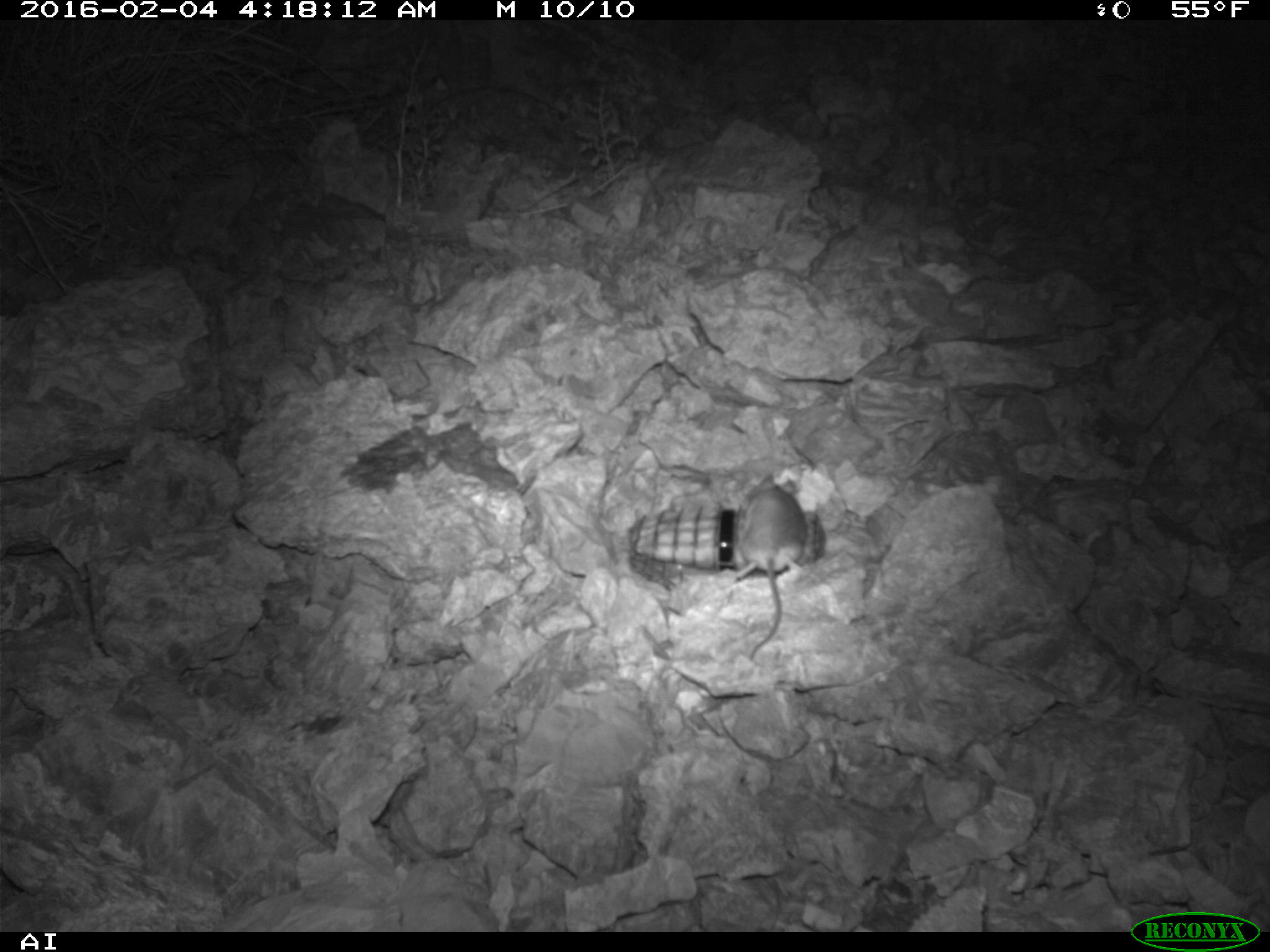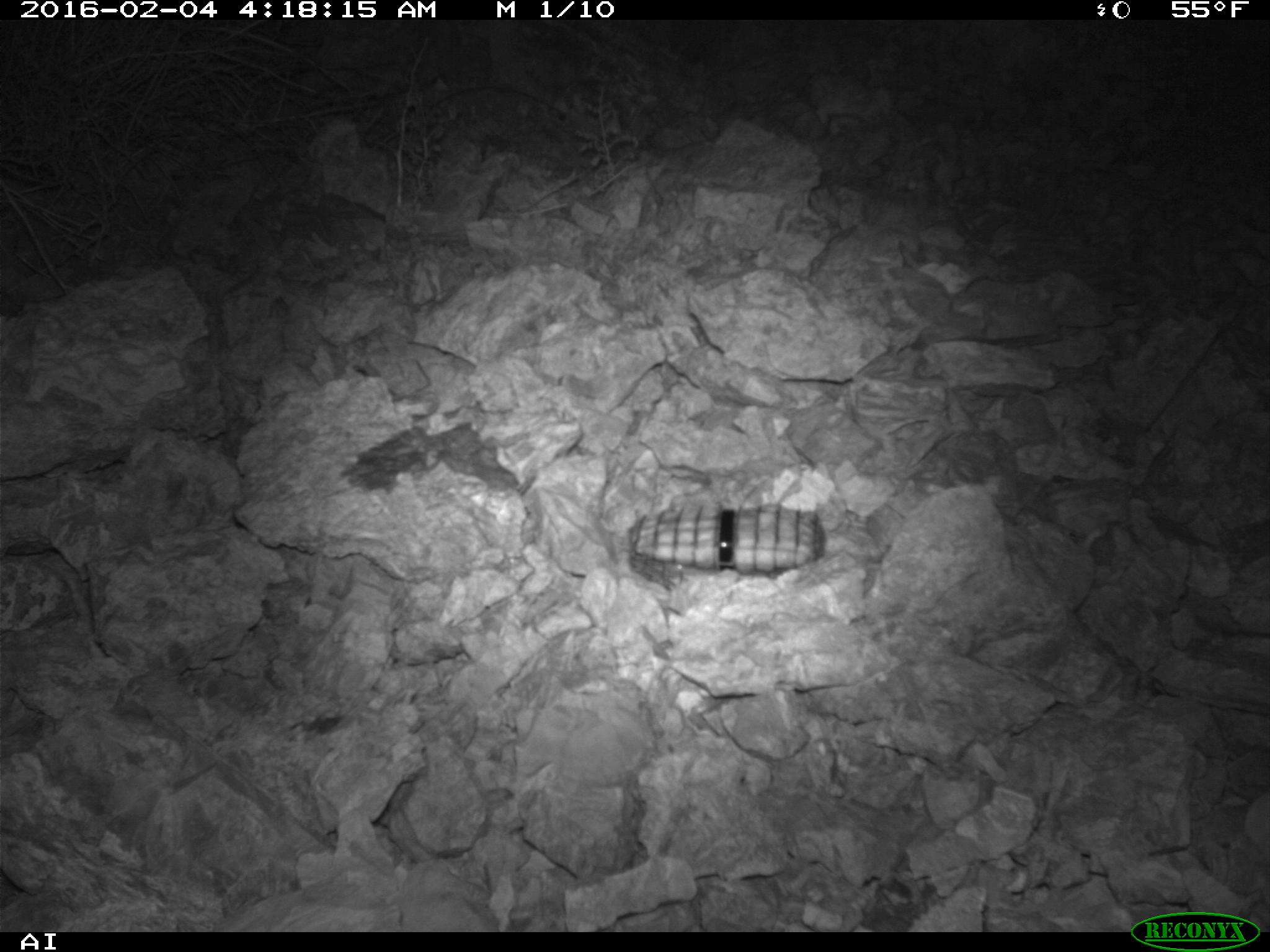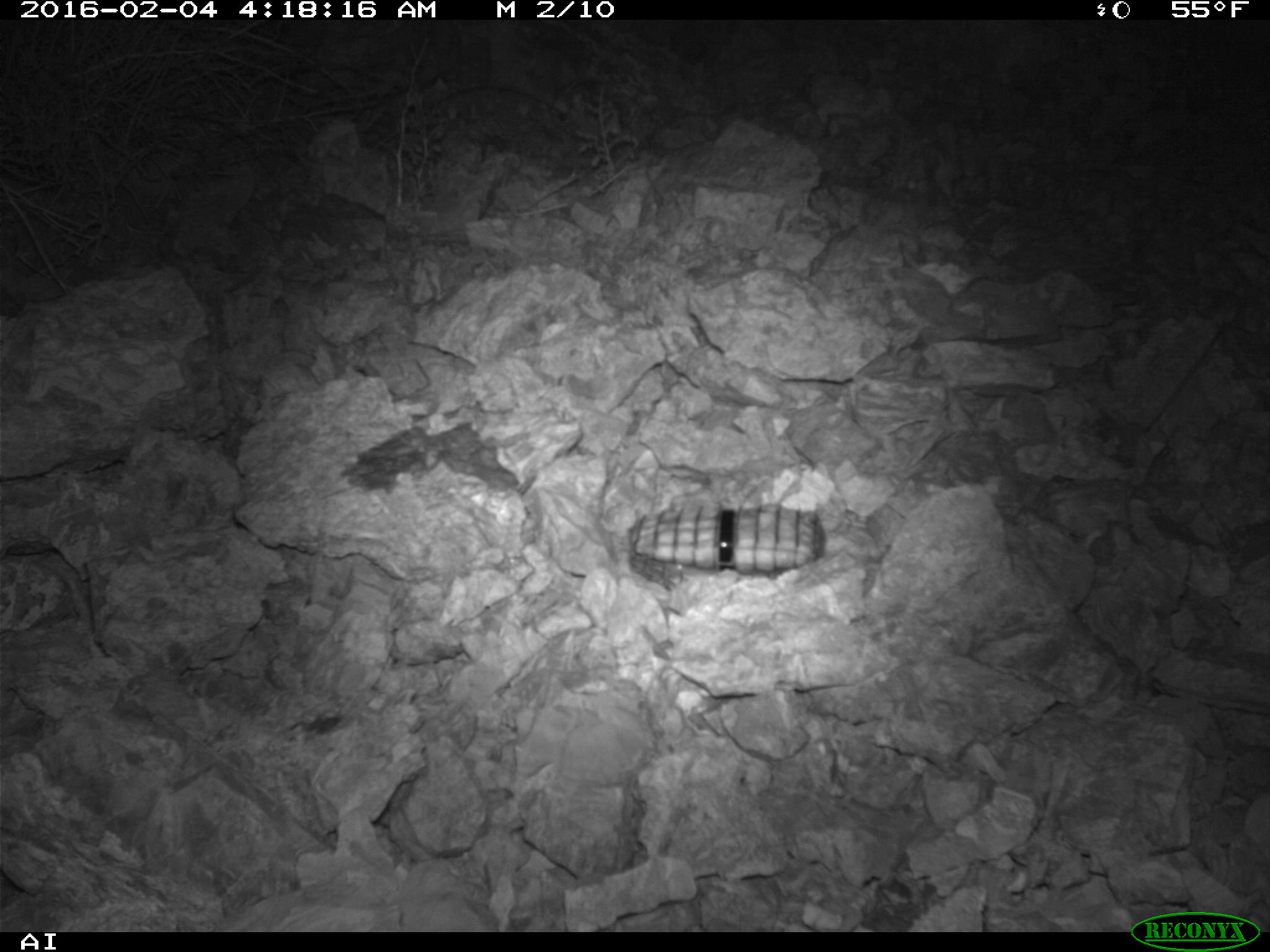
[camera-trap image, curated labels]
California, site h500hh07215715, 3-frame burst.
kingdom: Animalia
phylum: Chordata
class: Mammalia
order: Rodentia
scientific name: Rodentia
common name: rodent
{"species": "rodent (Rodentia)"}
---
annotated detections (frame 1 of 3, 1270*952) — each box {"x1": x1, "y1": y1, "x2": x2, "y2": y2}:
rodent: {"x1": 735, "y1": 471, "x2": 807, "y2": 661}